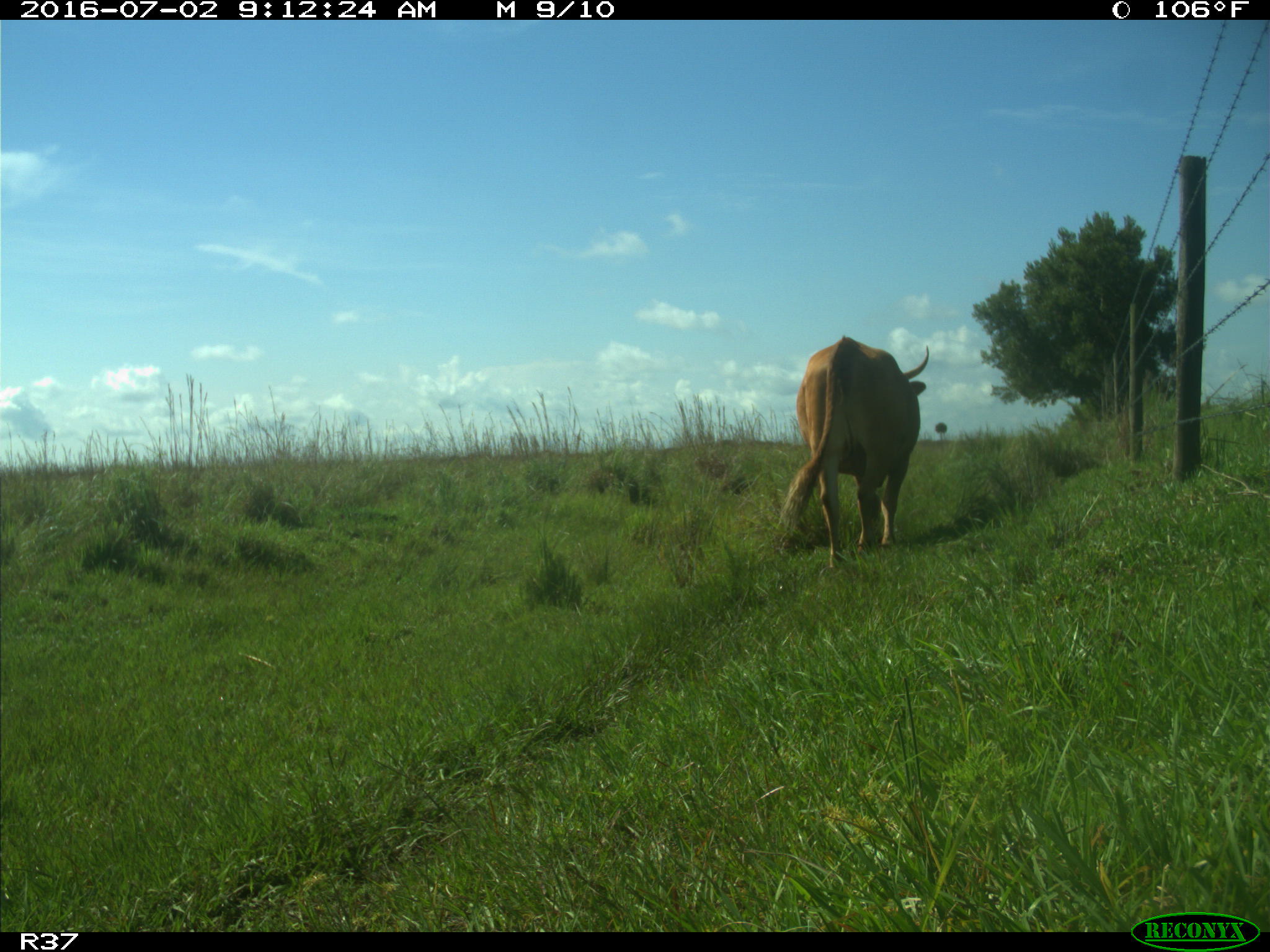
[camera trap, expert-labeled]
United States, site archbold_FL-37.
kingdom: Animalia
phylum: Chordata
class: Mammalia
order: Artiodactyla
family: Bovidae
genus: Bos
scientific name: Bos taurus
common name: domestic cow